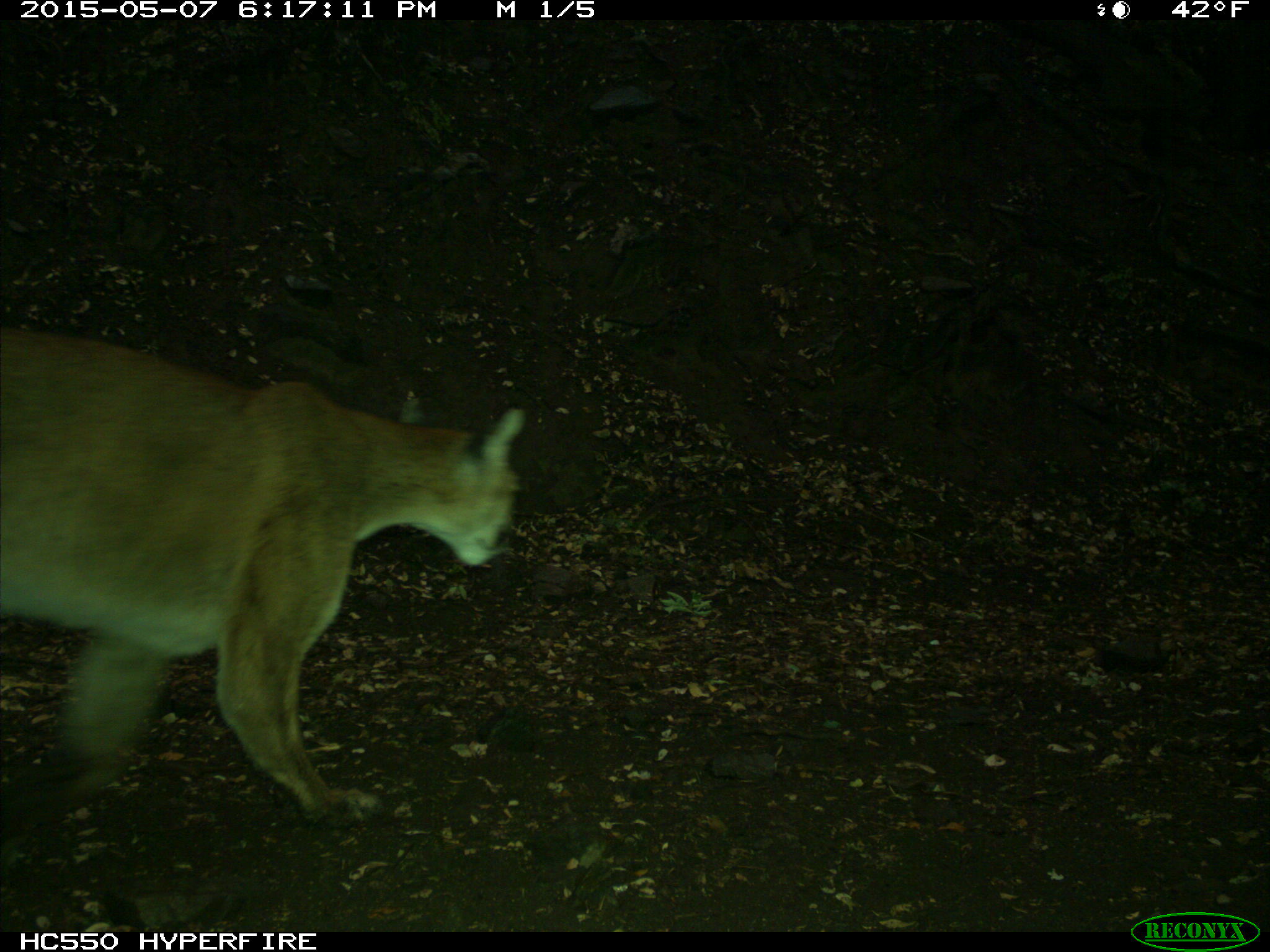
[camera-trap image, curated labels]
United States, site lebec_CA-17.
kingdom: Animalia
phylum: Chordata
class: Mammalia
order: Carnivora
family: Felidae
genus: Puma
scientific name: Puma concolor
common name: mountain lion